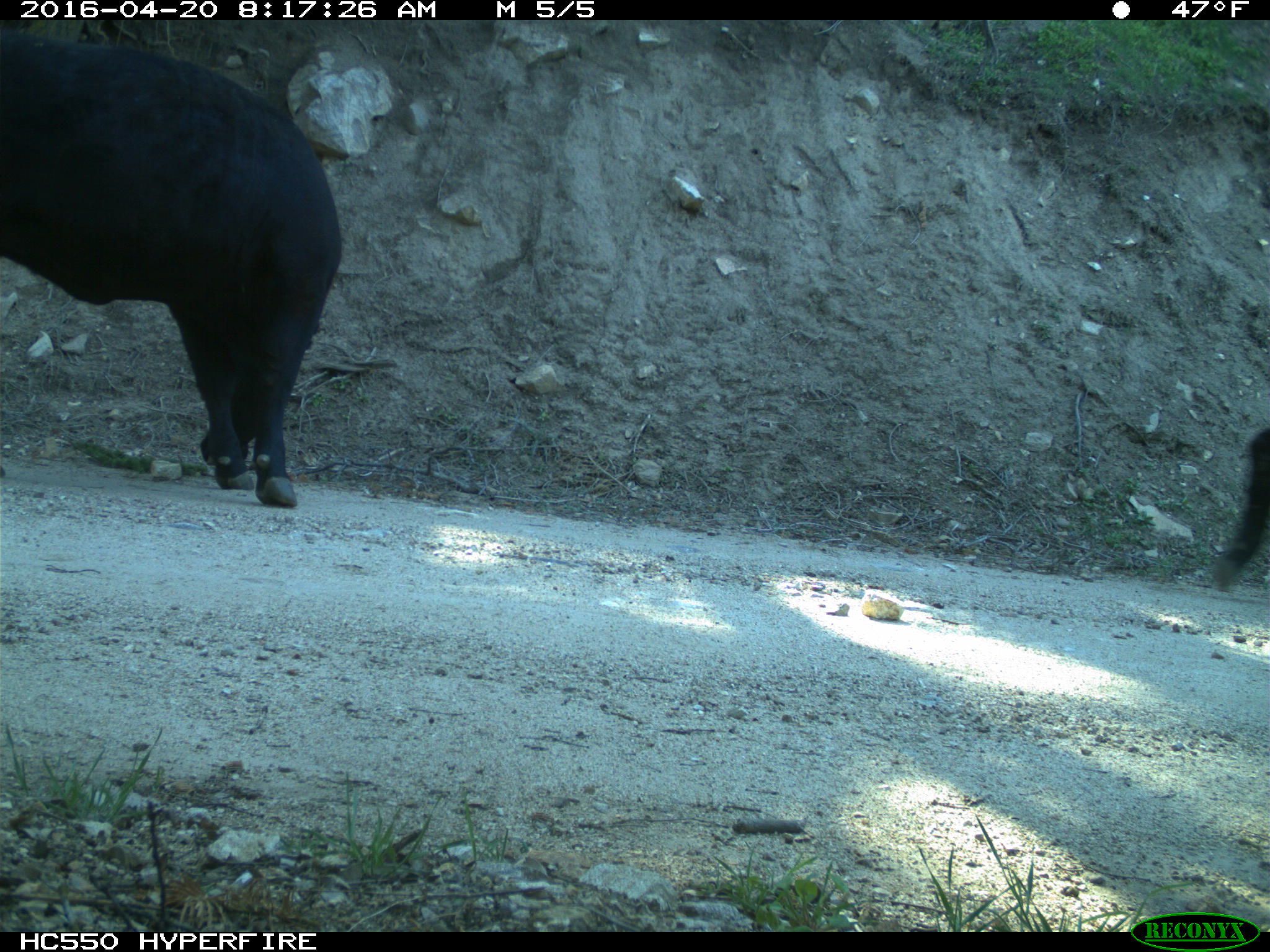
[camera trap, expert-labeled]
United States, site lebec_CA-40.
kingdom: Animalia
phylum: Chordata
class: Mammalia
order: Artiodactyla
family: Bovidae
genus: Bos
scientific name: Bos taurus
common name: domestic cow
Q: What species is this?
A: Bos taurus (domestic cow).